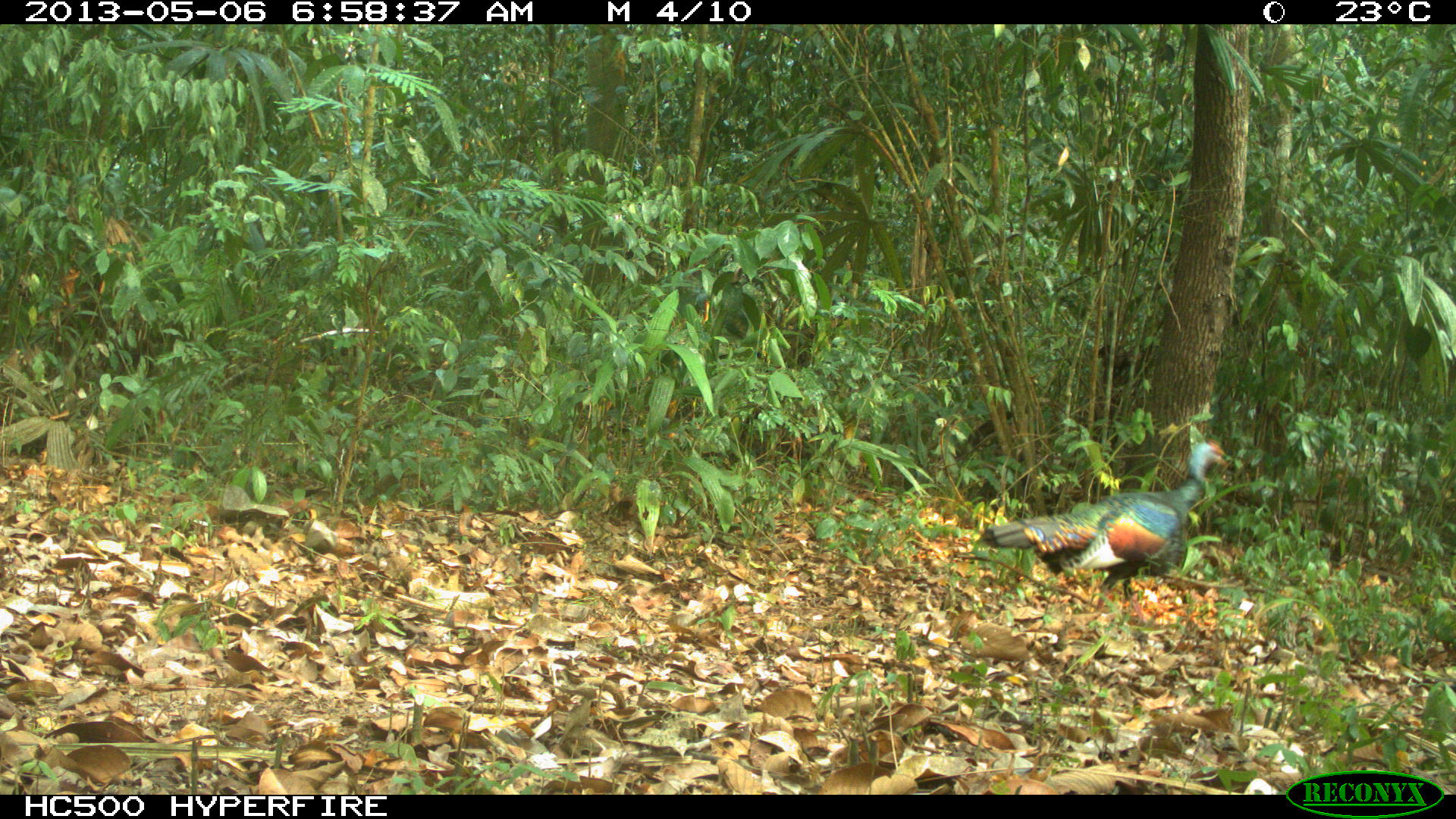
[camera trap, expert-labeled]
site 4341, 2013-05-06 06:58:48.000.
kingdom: Animalia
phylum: Chordata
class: Aves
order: Galliformes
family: Phasianidae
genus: Meleagris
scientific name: Meleagris ocellata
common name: ocellated turkey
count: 1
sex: male